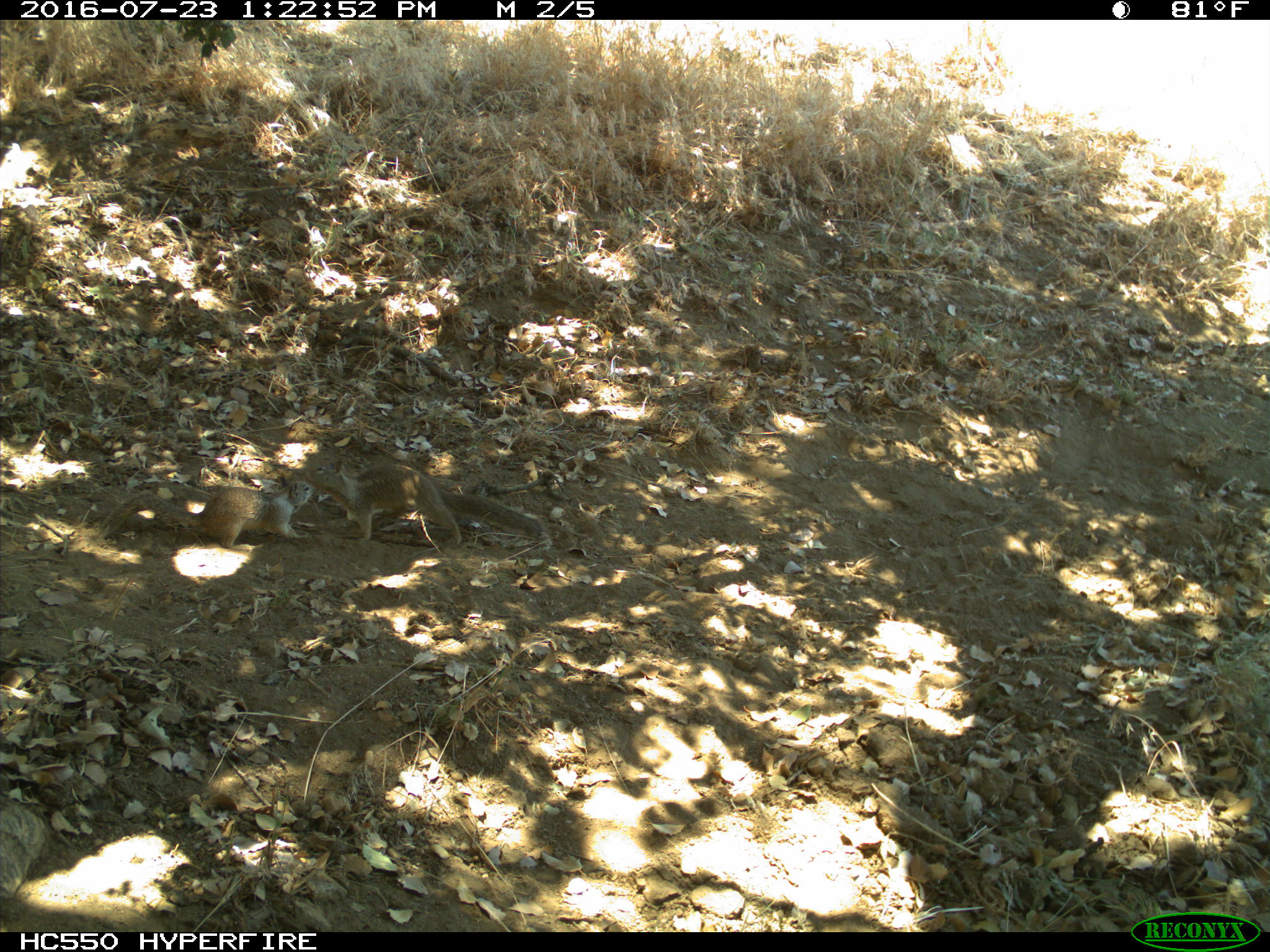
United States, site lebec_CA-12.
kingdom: Animalia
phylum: Chordata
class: Mammalia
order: Rodentia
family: Sciuridae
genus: Otospermophilus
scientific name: Otospermophilus beecheyi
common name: california ground squirrel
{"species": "Otospermophilus beecheyi (california ground squirrel)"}